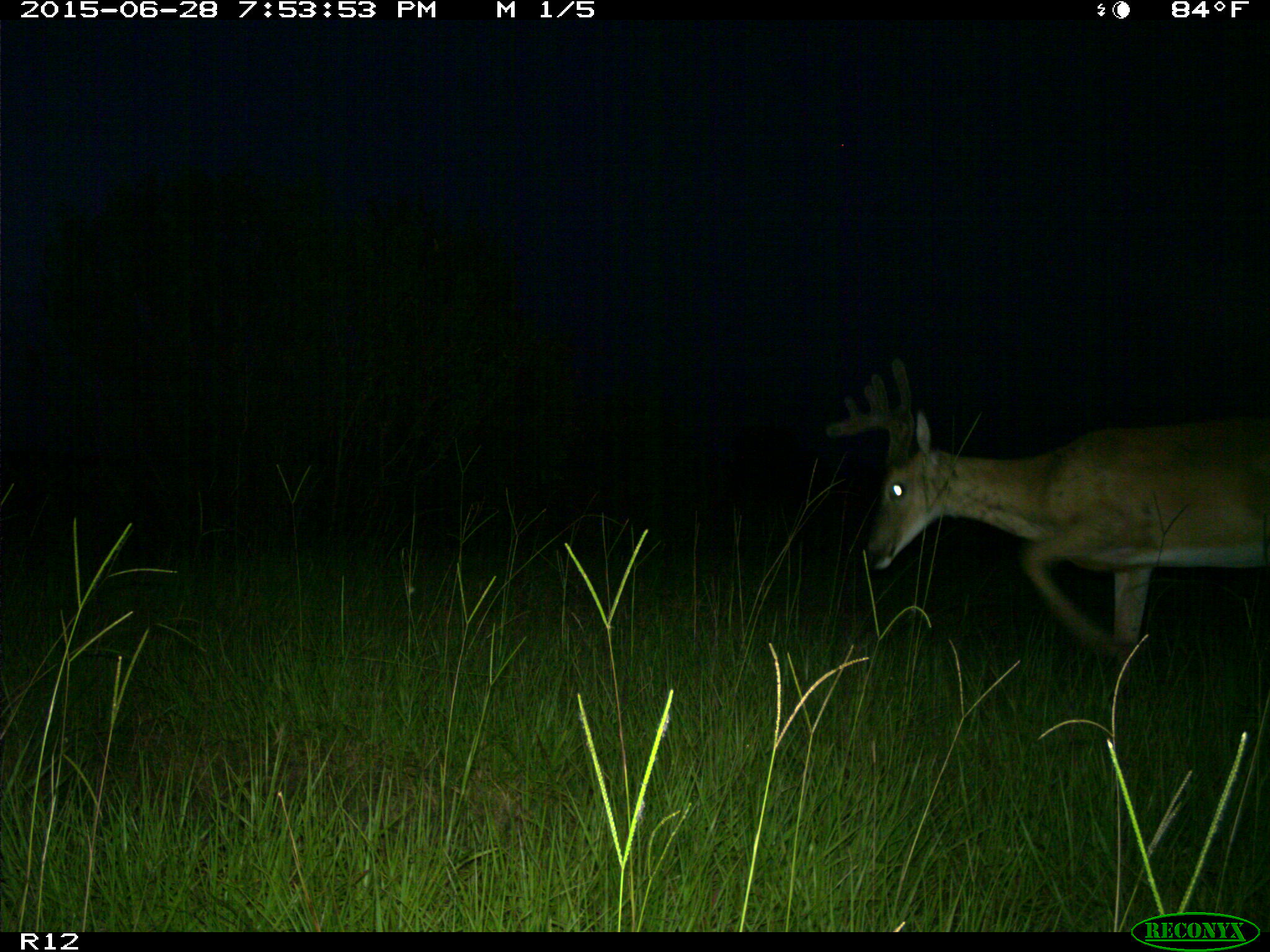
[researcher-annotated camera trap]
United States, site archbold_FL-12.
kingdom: Animalia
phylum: Chordata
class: Mammalia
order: Artiodactyla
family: Cervidae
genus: Odocoileus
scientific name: Odocoileus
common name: deer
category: unidentified deer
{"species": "unidentified deer (deer) (Odocoileus)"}